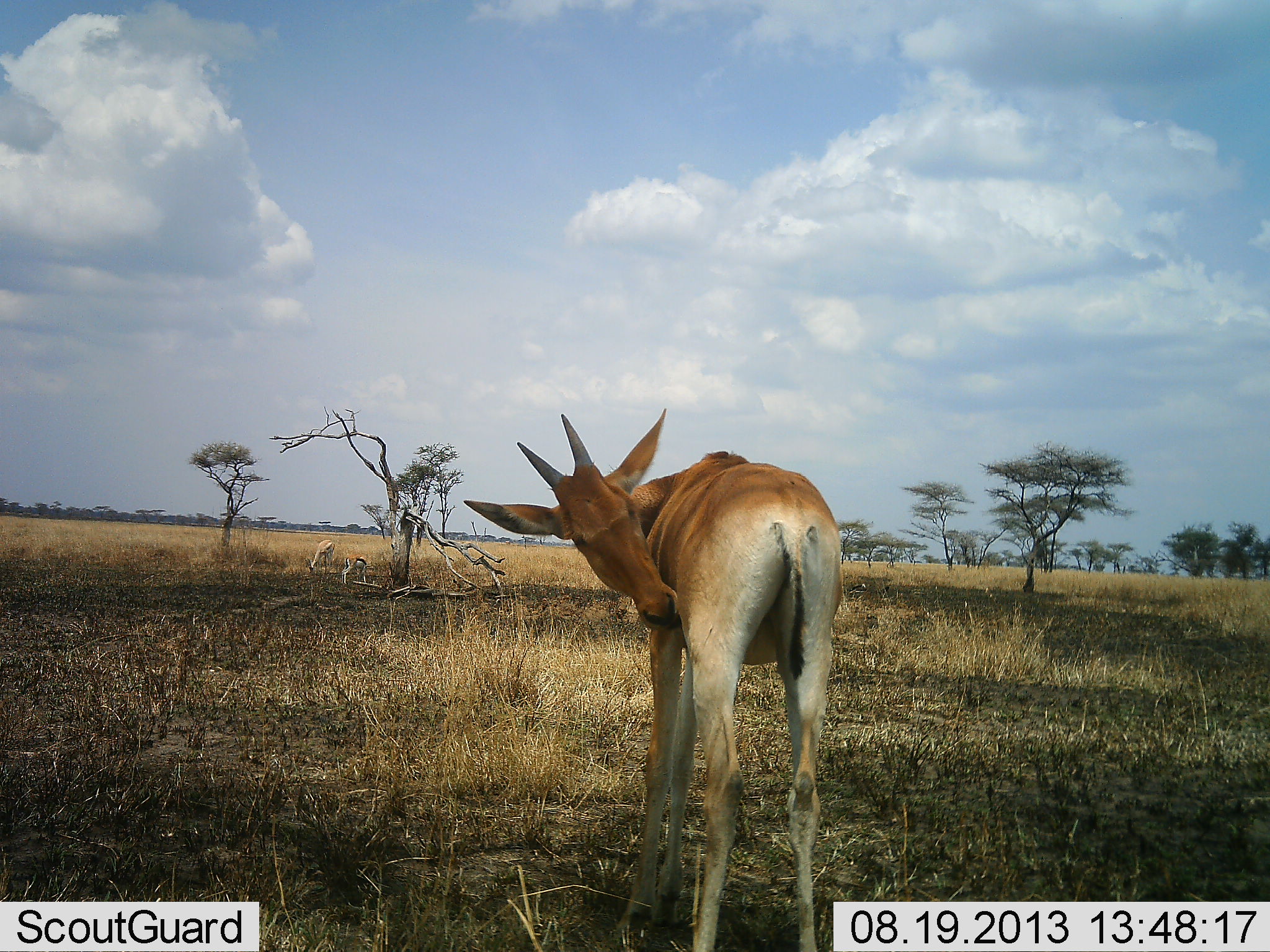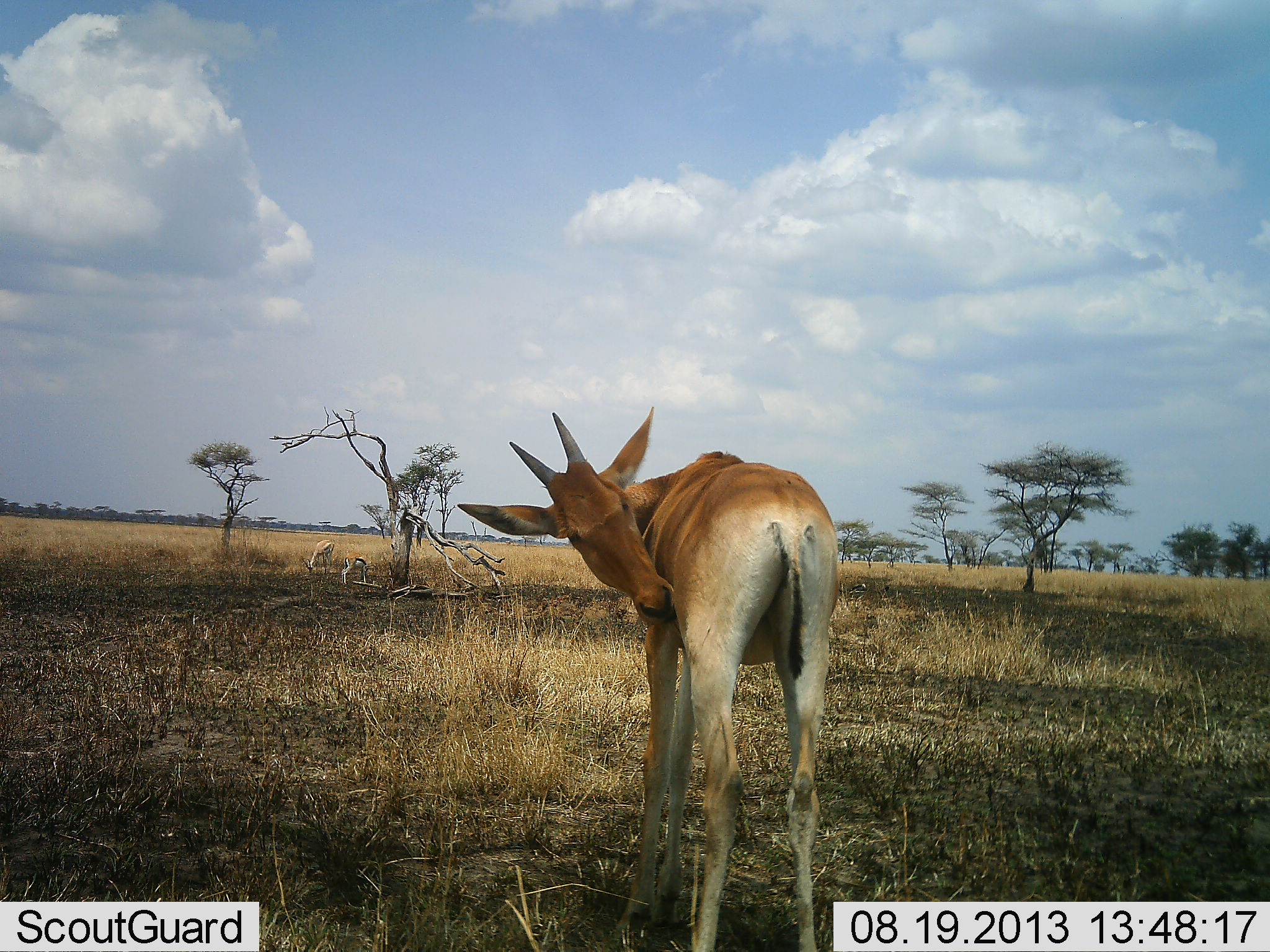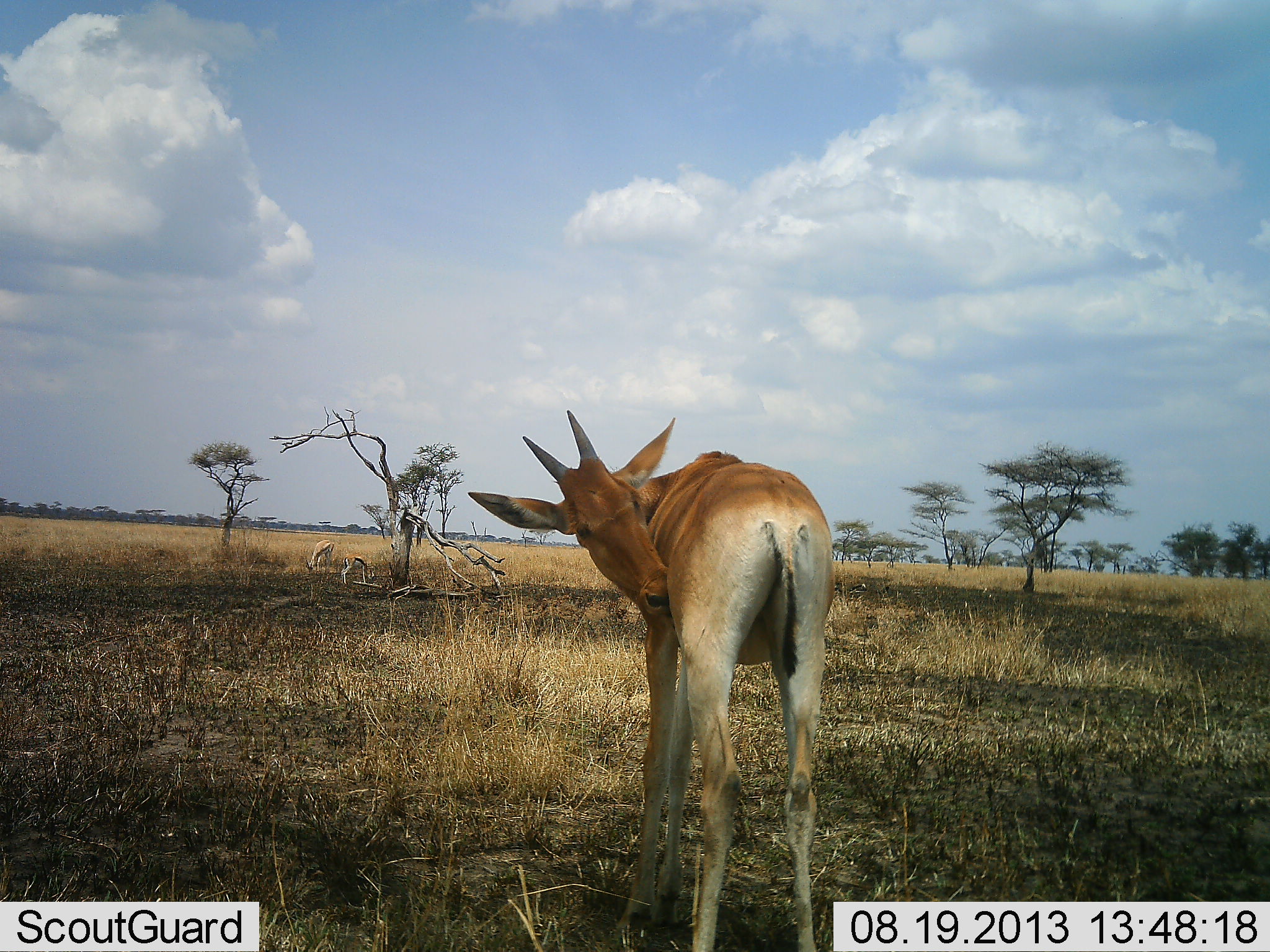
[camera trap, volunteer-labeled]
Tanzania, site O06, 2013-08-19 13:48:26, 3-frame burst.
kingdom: Animalia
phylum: Chordata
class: Mammalia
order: Artiodactyla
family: Bovidae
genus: Alcelaphus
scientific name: Alcelaphus buselaphus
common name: hartebeest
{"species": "hartebeest (Alcelaphus buselaphus)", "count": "1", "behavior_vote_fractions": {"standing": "100%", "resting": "0%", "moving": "0%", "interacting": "0%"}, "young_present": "50%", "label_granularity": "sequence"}